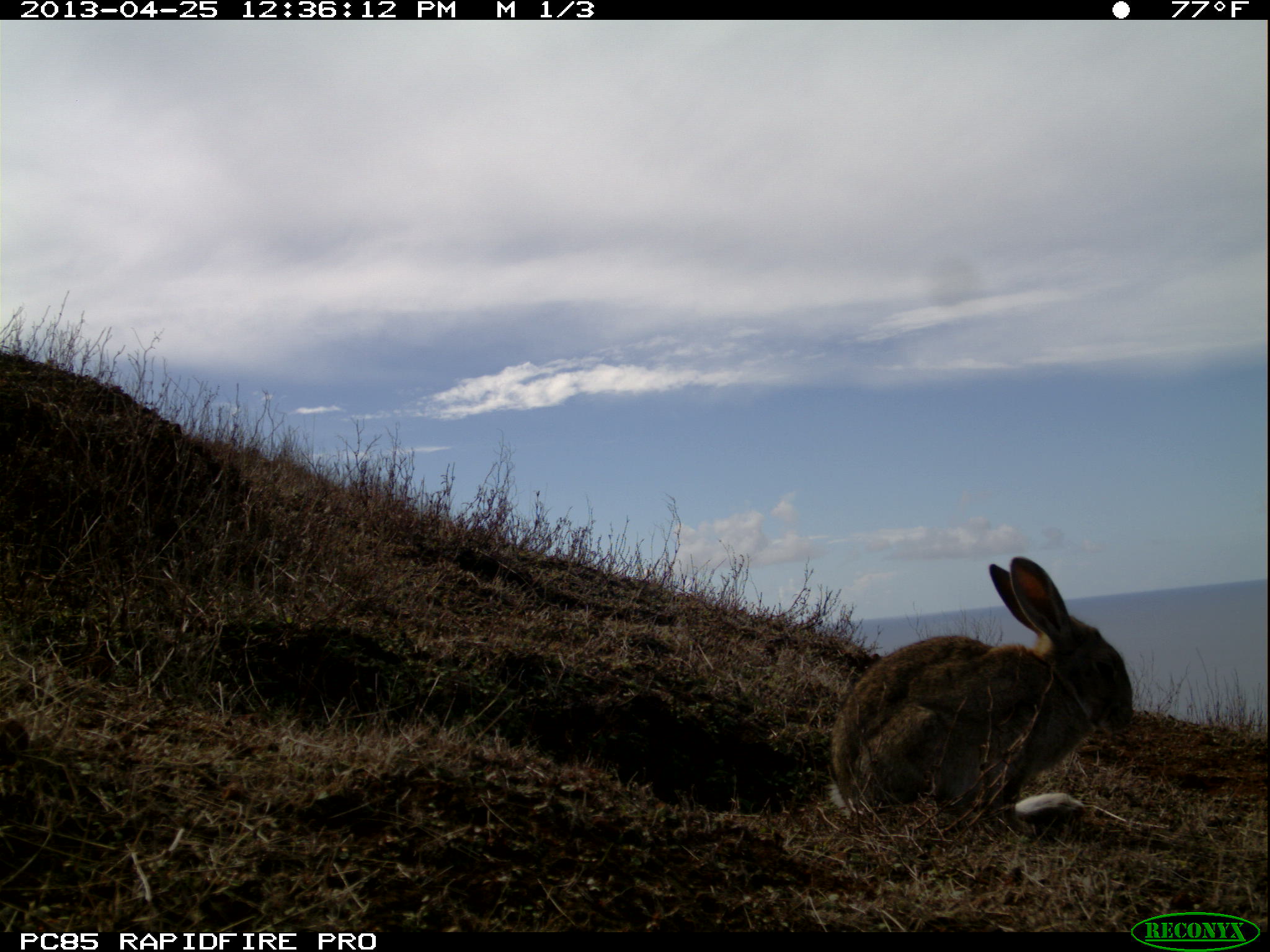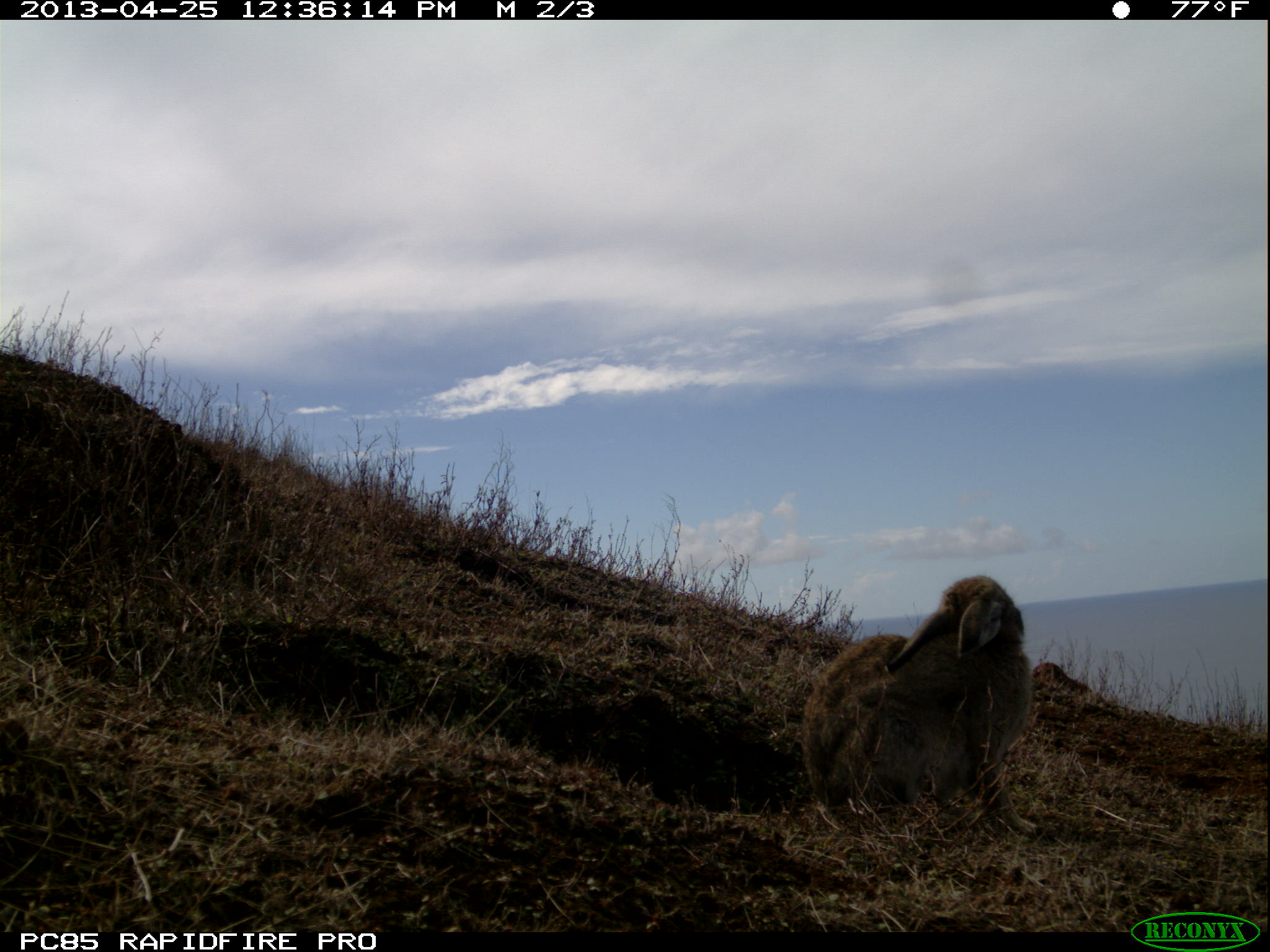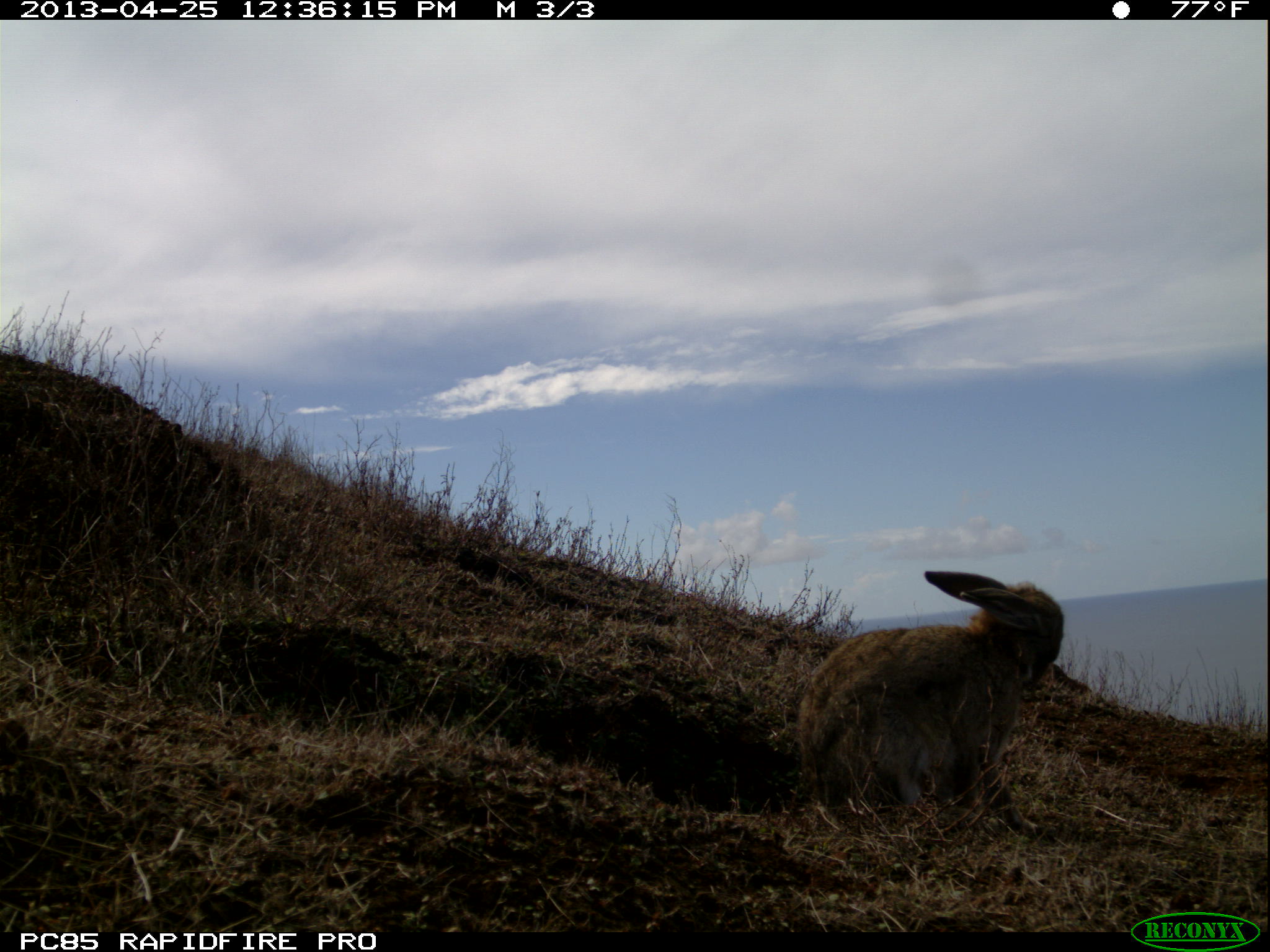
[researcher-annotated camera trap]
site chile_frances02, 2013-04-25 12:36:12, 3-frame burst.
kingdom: Animalia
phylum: Chordata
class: Mammalia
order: Lagomorpha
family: Leporidae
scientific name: Leporidae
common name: rabbits and hares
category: rabbit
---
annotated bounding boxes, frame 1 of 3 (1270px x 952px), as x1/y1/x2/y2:
rabbit: 822/556/1136/834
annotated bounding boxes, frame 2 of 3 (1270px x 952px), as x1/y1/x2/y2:
rabbit: 795/574/1037/839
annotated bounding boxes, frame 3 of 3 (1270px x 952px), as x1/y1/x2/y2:
rabbit: 789/568/1070/835